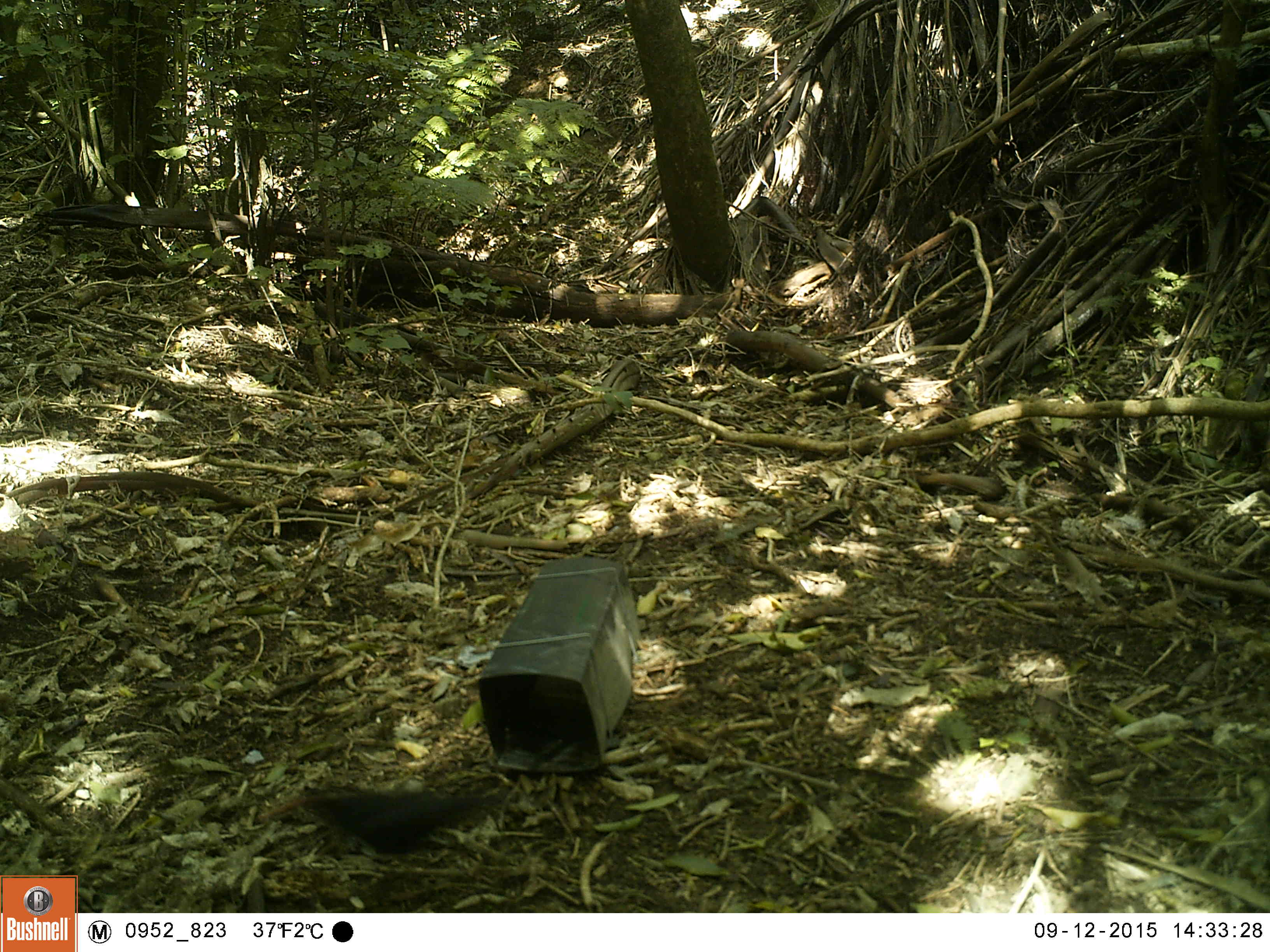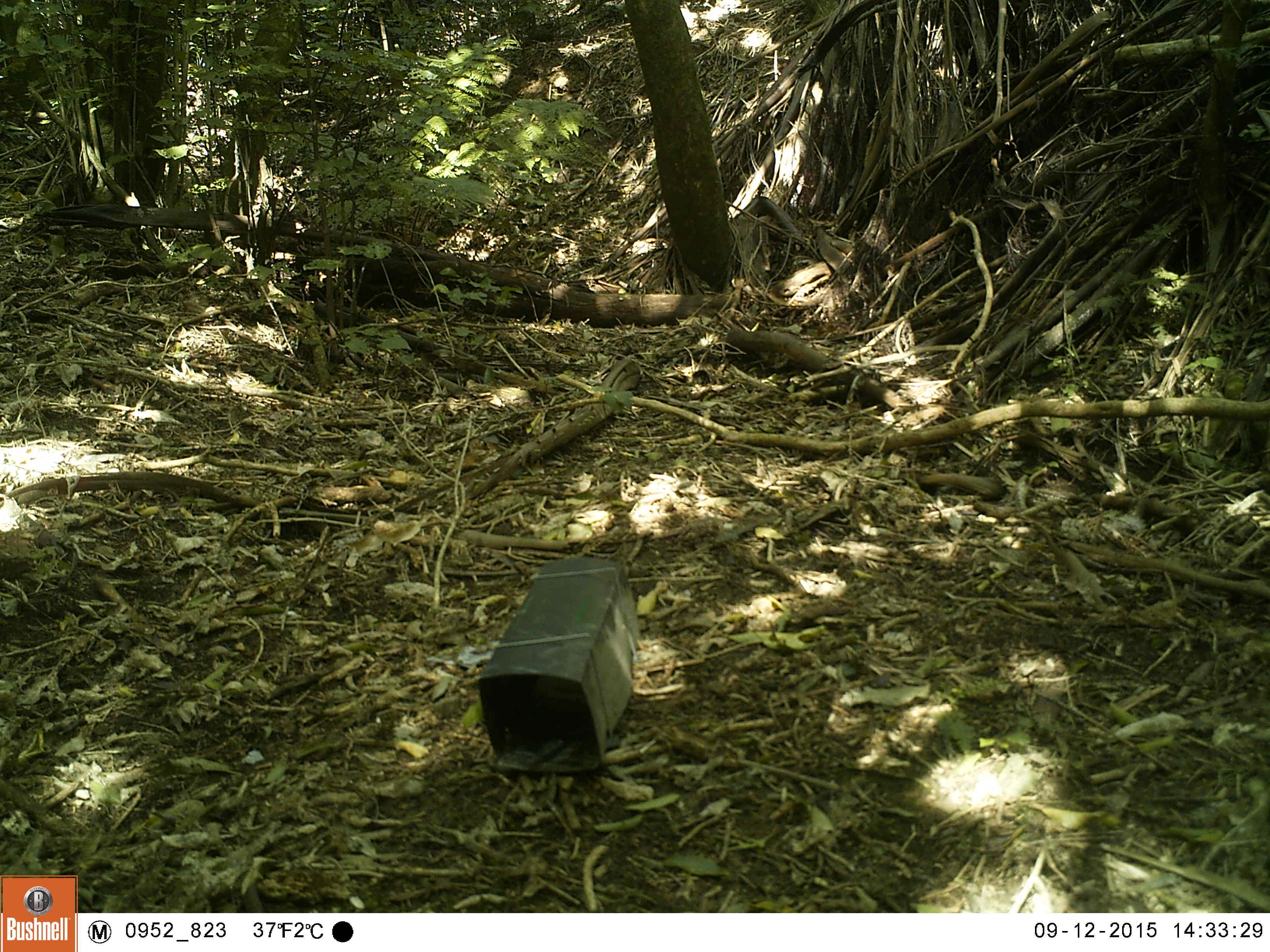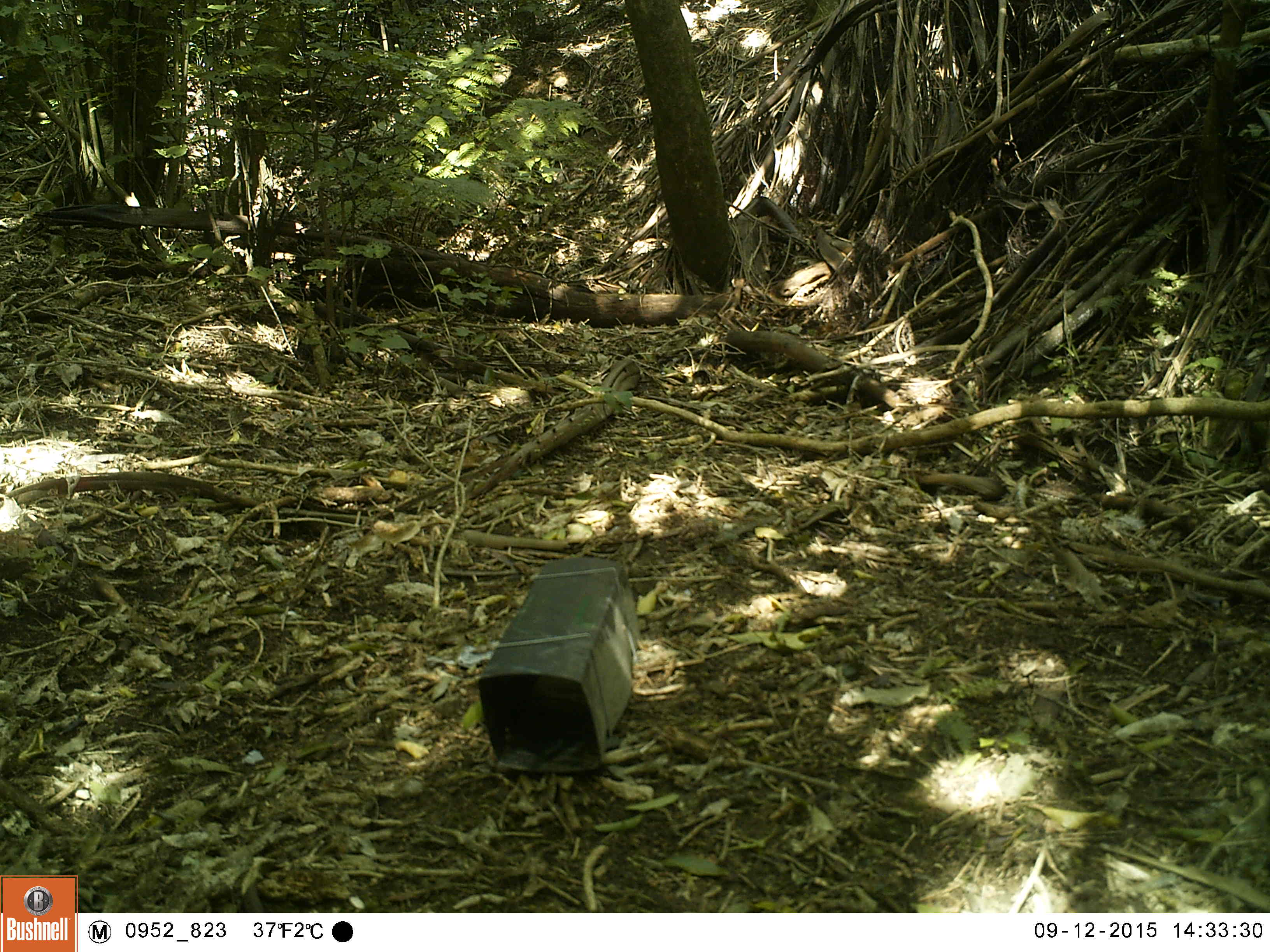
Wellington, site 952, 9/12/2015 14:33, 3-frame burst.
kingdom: Animalia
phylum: Chordata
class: Aves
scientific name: Aves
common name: bird